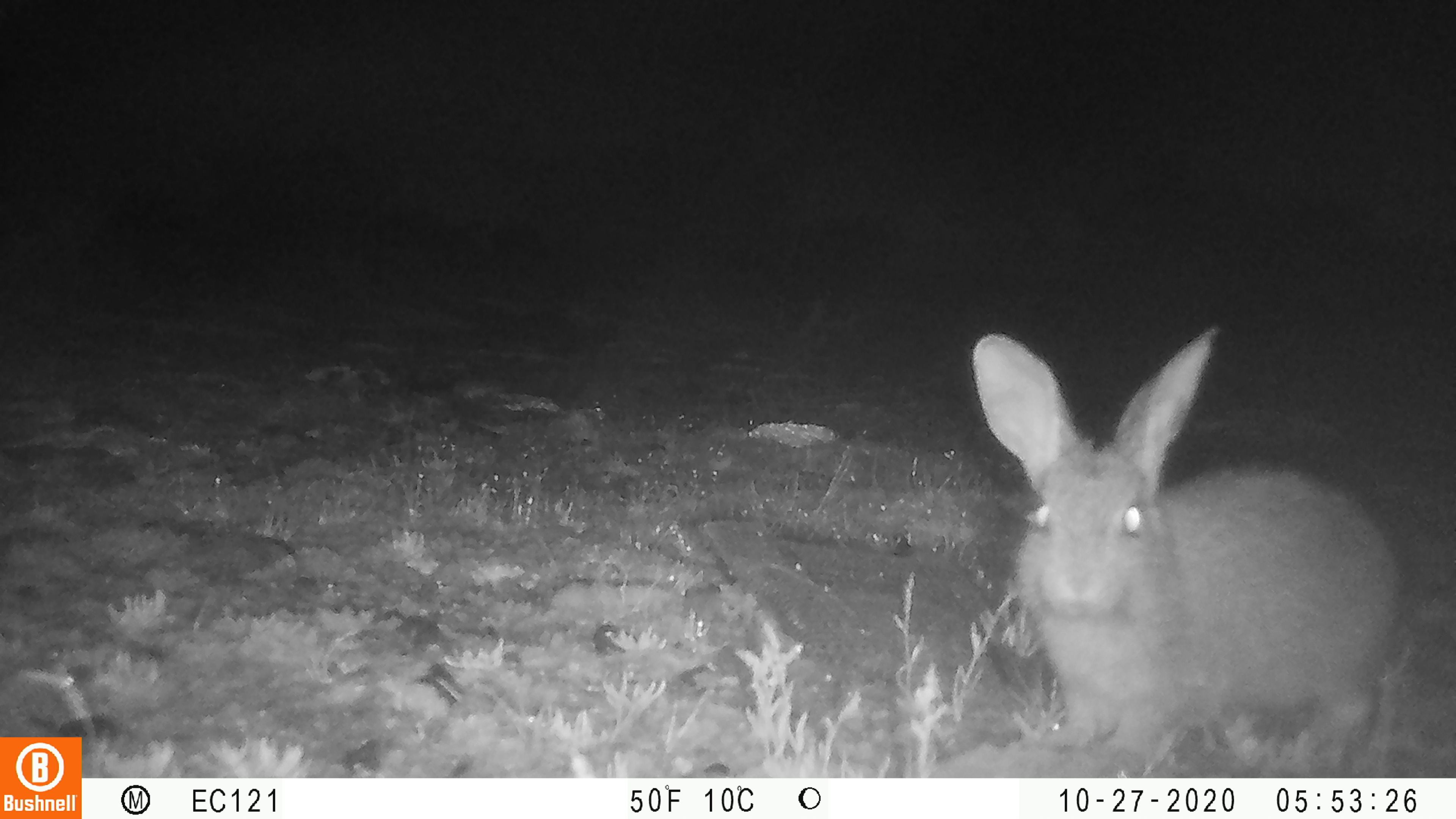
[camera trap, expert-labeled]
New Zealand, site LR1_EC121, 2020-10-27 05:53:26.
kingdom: Animalia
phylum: Chordata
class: Mammalia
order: Lagomorpha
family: Leporidae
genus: Oryctolagus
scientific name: Oryctolagus cuniculus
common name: european rabbit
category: rabbit